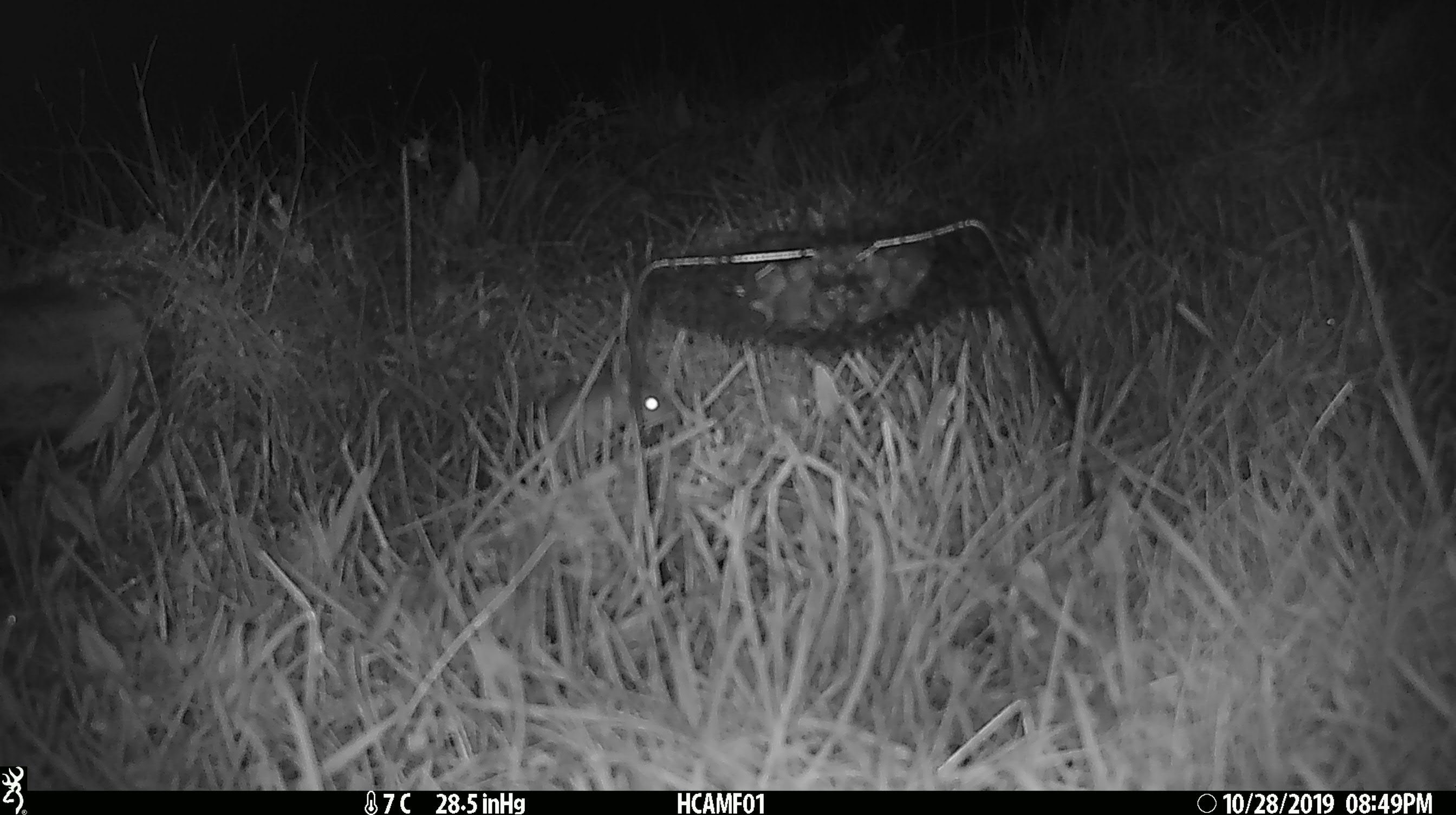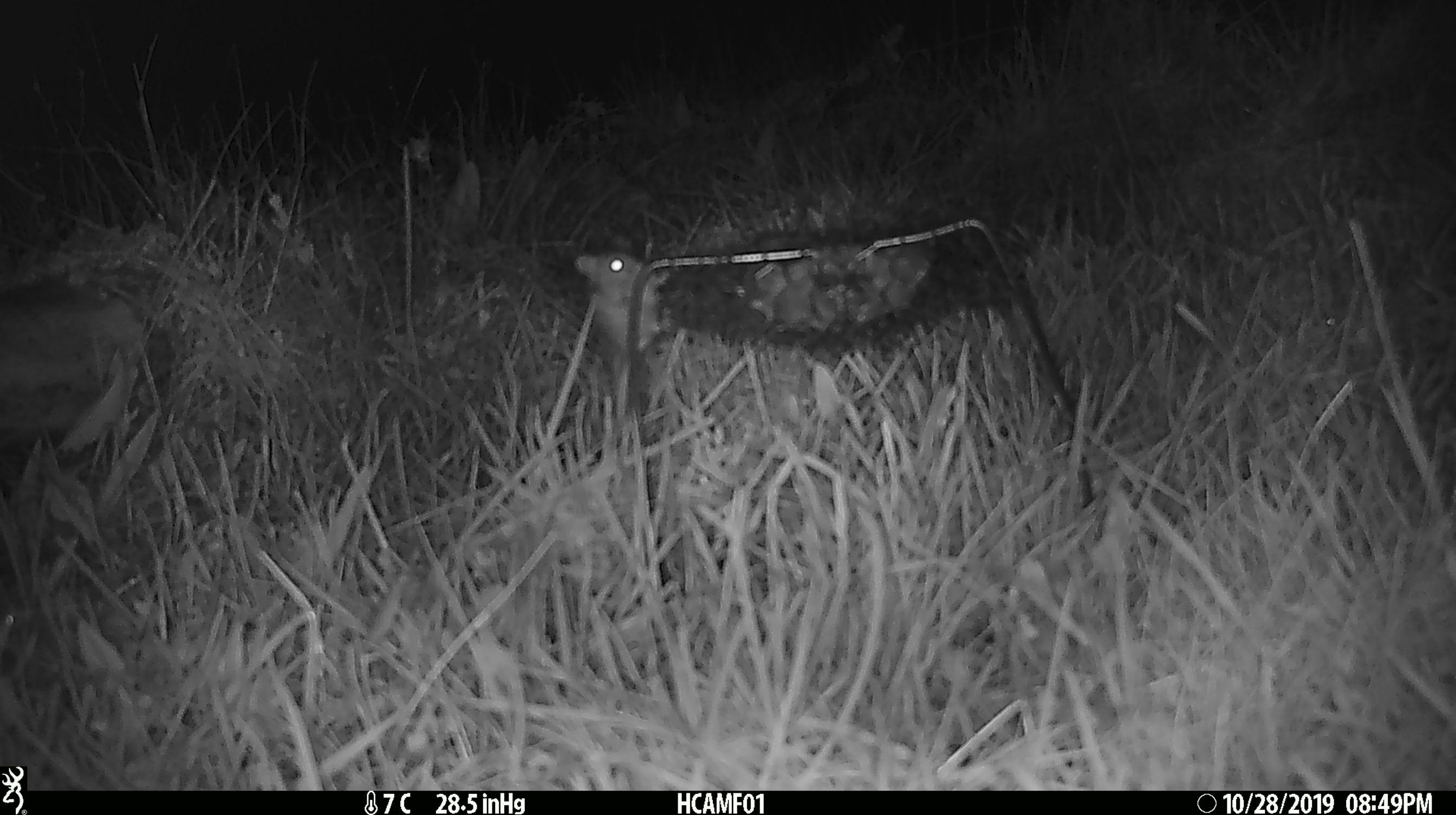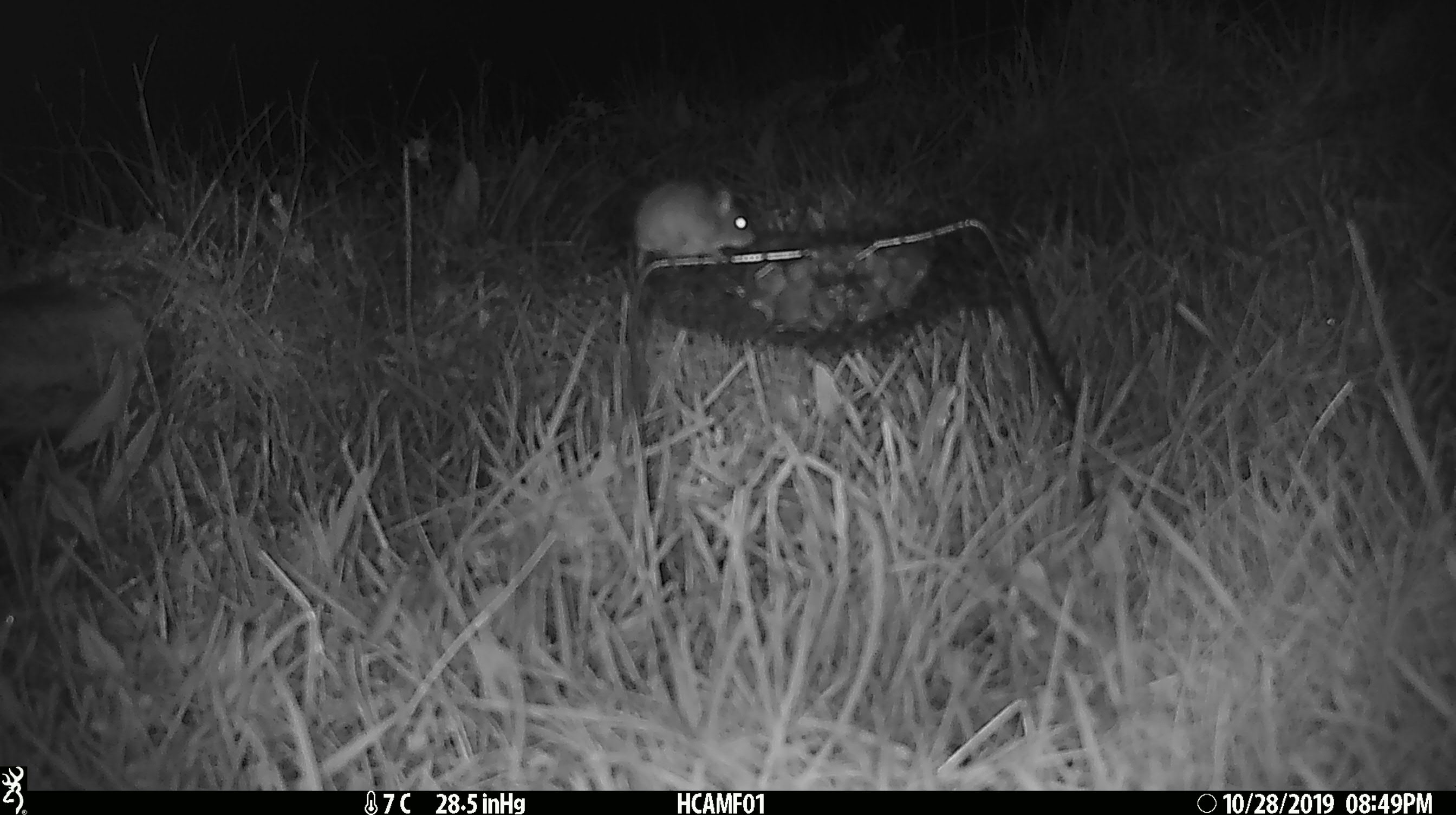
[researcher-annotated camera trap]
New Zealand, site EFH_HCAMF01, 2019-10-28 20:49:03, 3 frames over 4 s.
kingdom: Animalia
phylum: Chordata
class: Mammalia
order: Rodentia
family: Muridae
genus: Mus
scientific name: Mus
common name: mouse